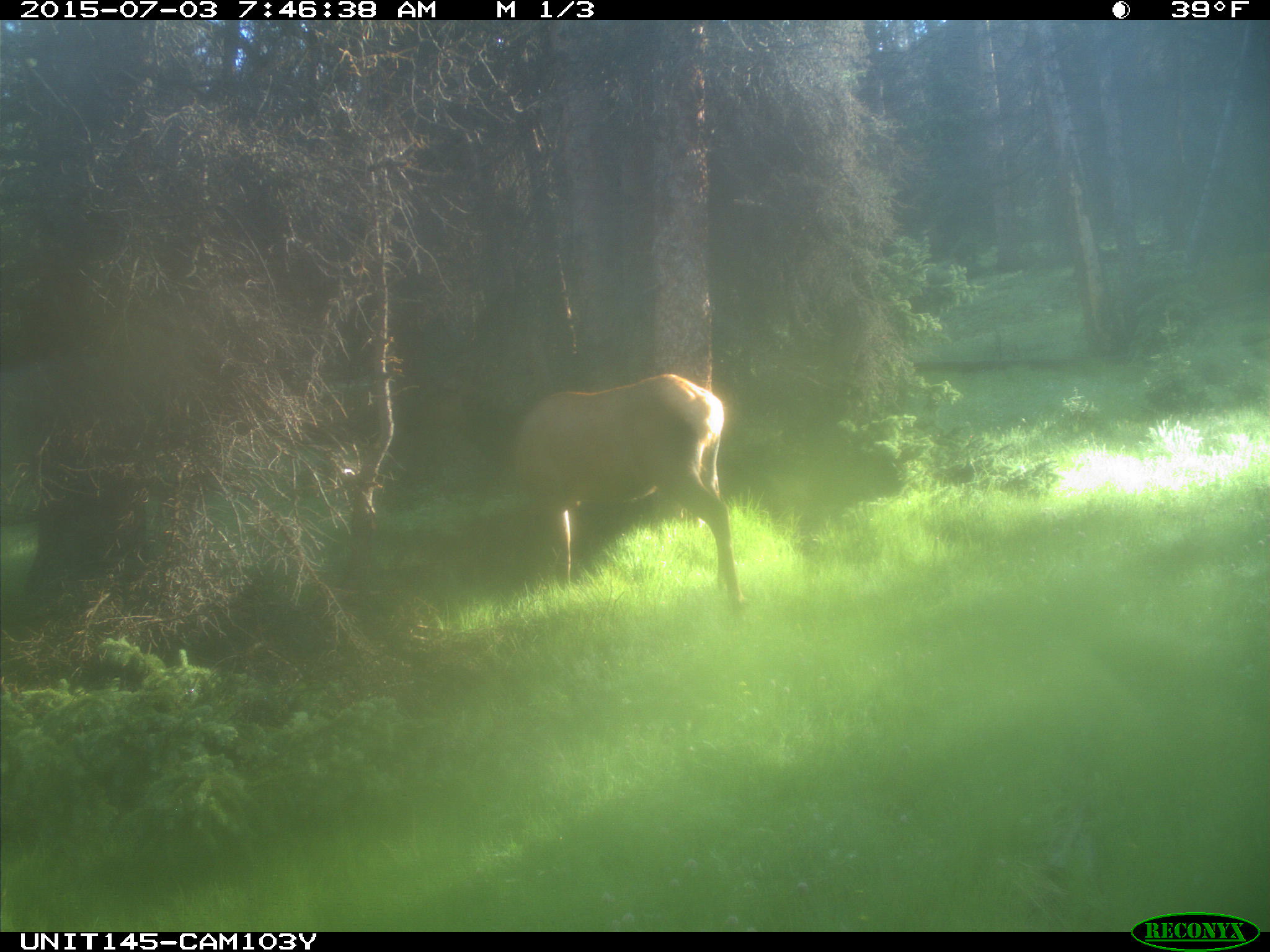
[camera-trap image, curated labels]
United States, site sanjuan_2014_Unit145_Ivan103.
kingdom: Animalia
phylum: Chordata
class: Mammalia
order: Artiodactyla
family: Cervidae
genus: Cervus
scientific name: Cervus elaphus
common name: red deer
Cervus elaphus (red deer).